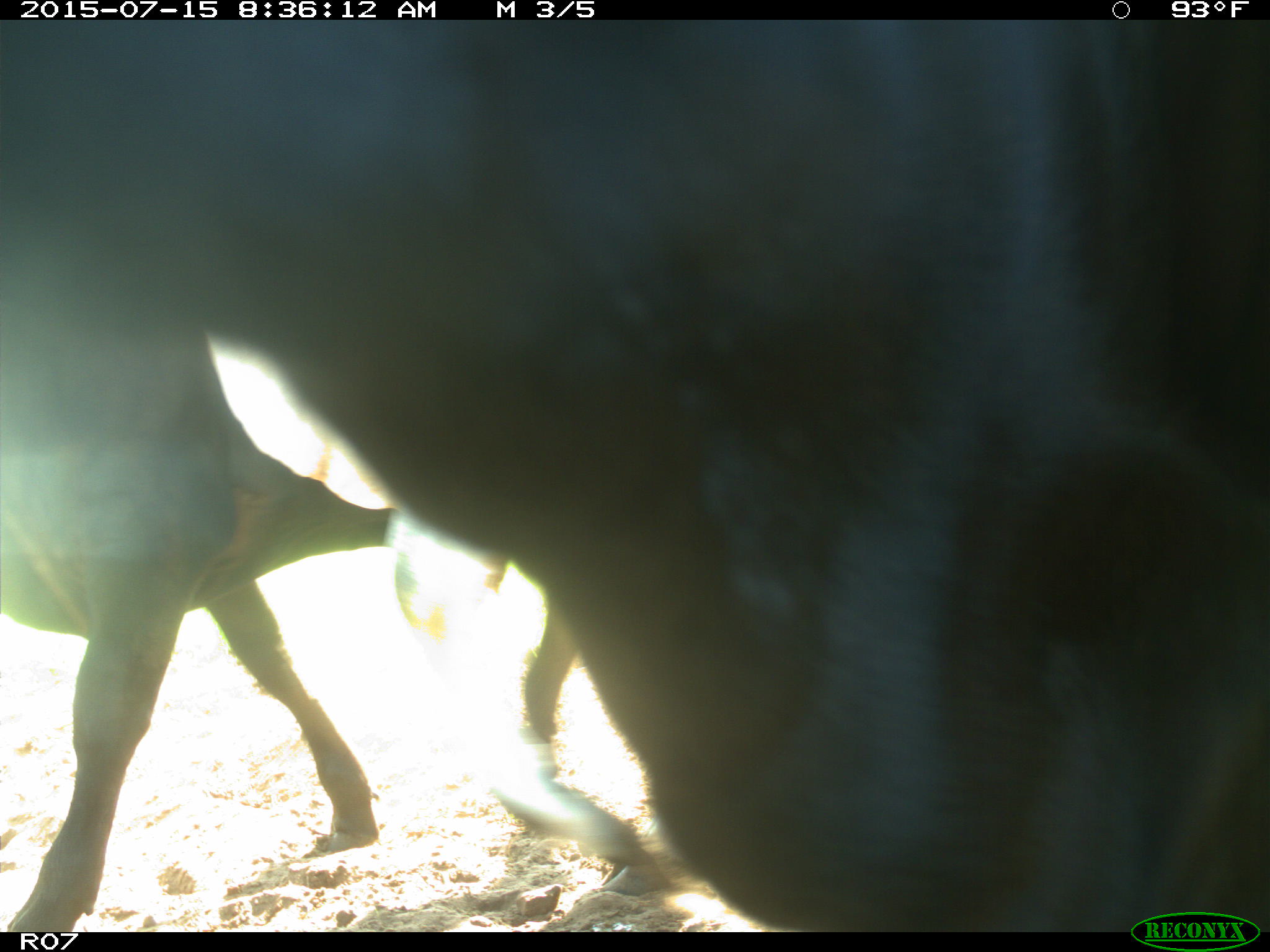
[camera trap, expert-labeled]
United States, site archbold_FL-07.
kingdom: Animalia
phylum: Chordata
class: Mammalia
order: Artiodactyla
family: Bovidae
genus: Bos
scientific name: Bos taurus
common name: domestic cow